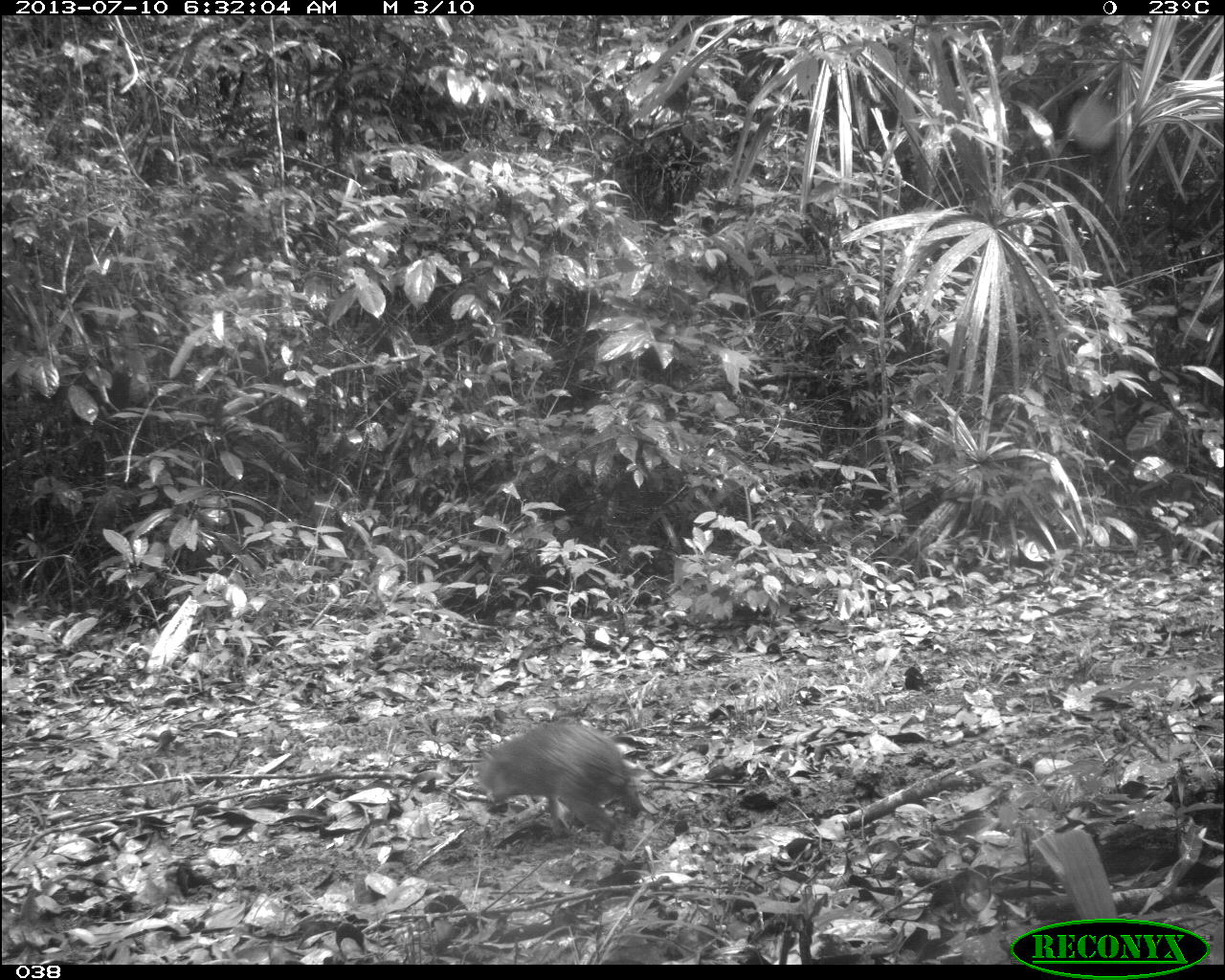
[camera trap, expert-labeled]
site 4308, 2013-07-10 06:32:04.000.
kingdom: Animalia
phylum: Chordata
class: Mammalia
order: Rodentia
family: Dasyproctidae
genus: Dasyprocta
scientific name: Dasyprocta punctata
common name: central american agouti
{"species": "Dasyprocta punctata (central american agouti)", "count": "1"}